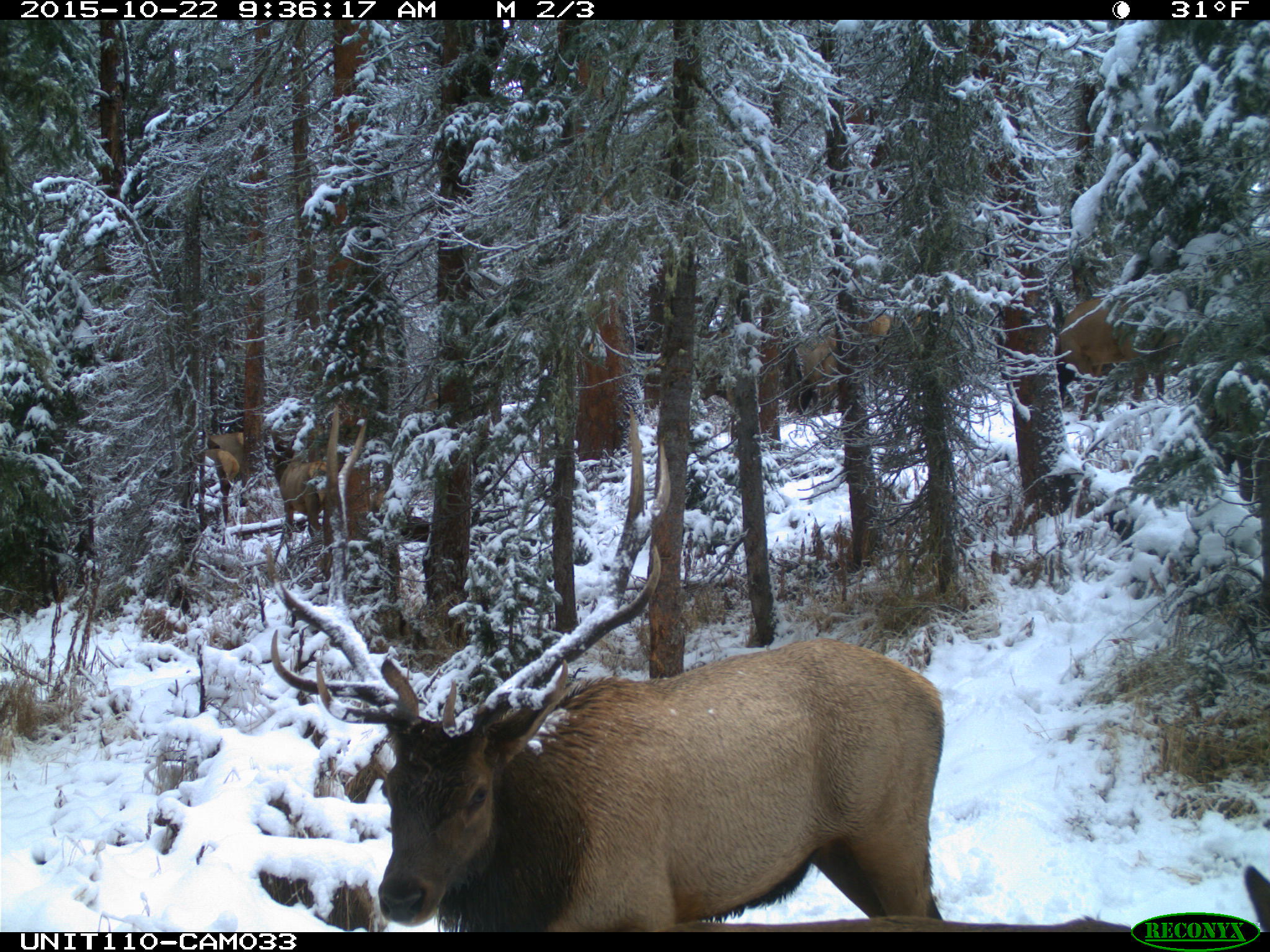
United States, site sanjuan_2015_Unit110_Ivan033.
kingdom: Animalia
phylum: Chordata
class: Mammalia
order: Artiodactyla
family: Cervidae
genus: Cervus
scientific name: Cervus elaphus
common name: red deer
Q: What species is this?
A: Cervus elaphus (red deer).